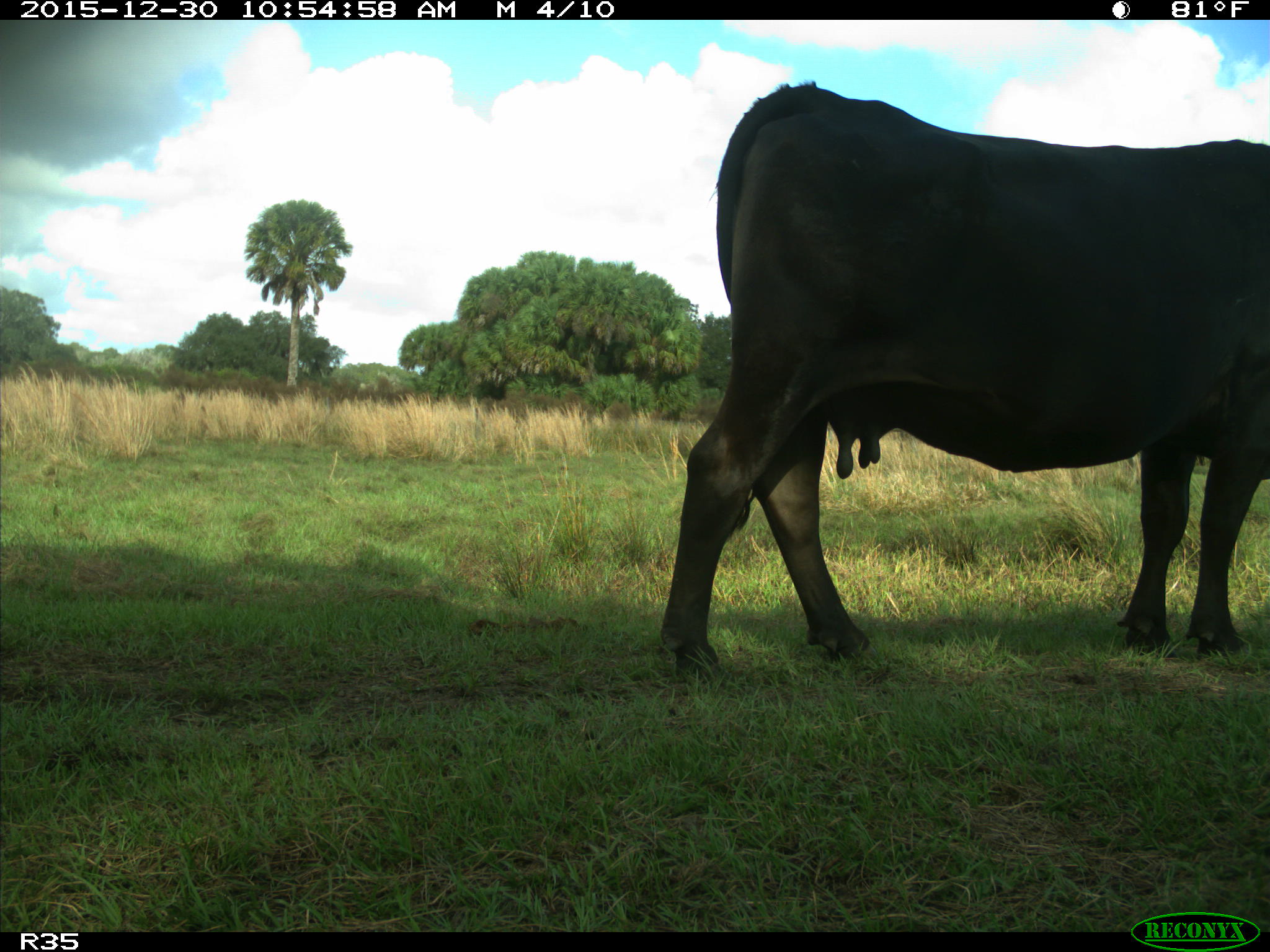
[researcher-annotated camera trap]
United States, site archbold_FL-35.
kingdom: Animalia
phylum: Chordata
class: Mammalia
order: Artiodactyla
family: Bovidae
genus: Bos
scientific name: Bos taurus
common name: domestic cow